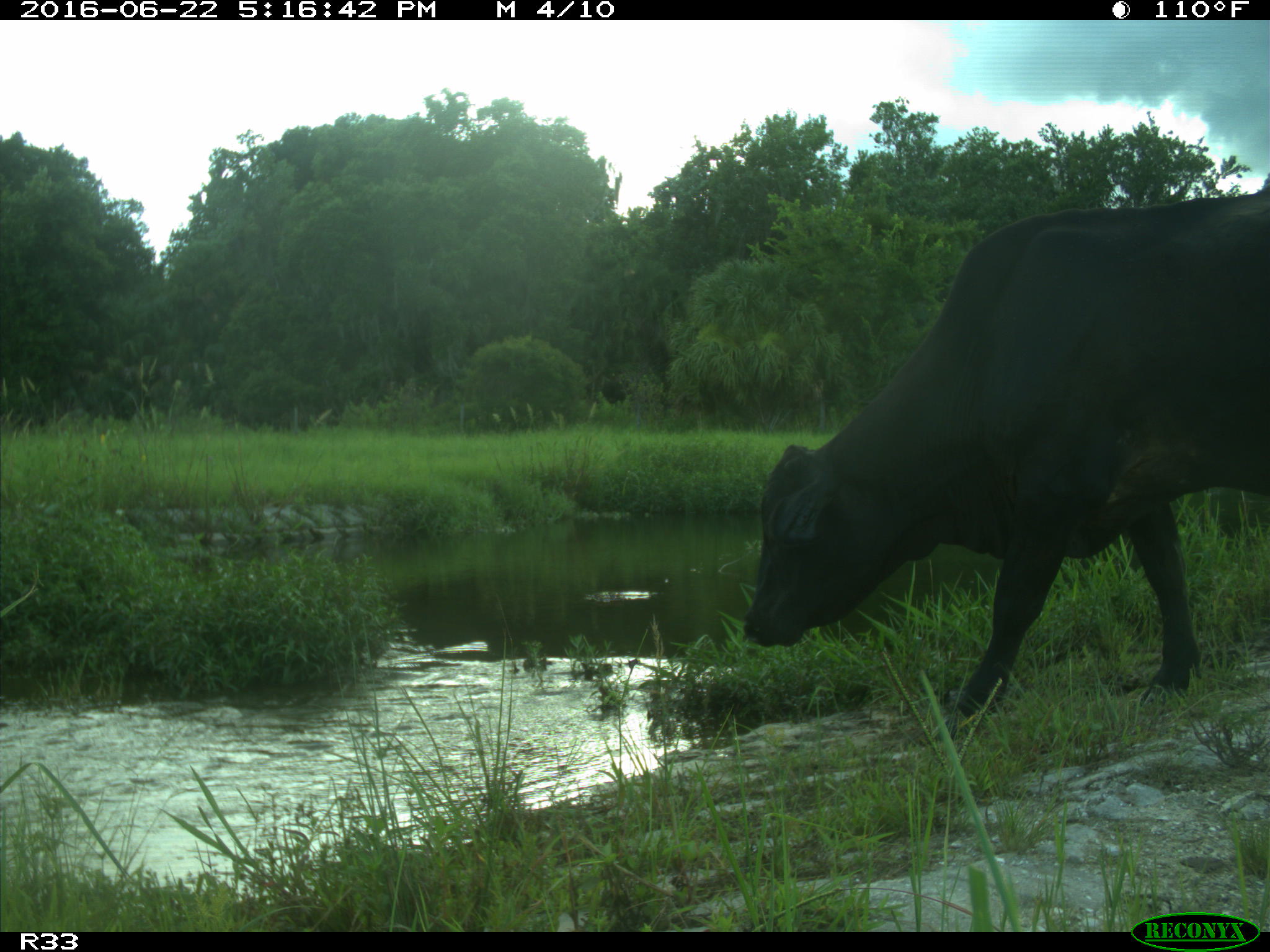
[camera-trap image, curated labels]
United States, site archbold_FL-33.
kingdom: Animalia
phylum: Chordata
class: Mammalia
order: Artiodactyla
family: Bovidae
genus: Bos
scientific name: Bos taurus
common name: domestic cow